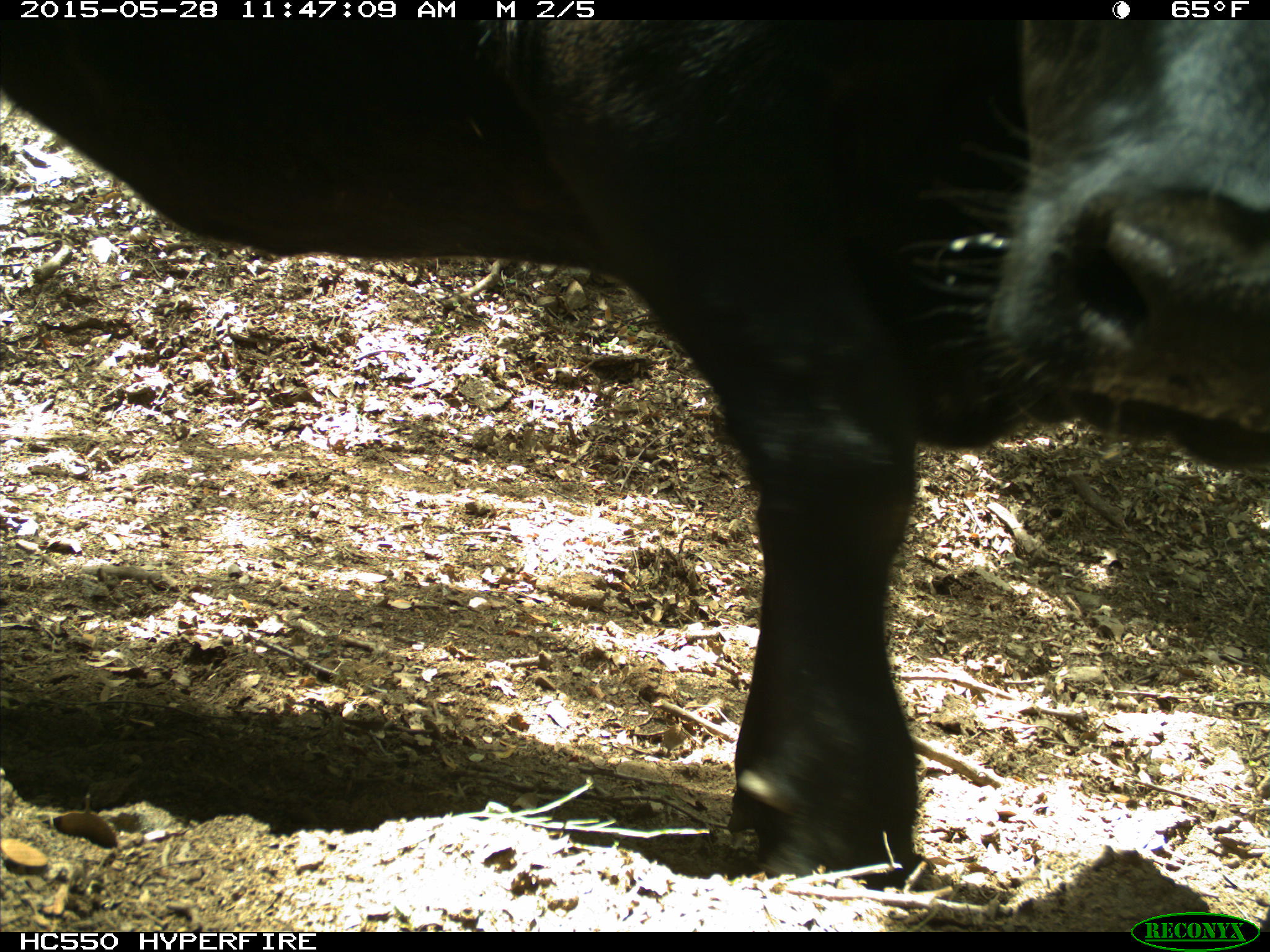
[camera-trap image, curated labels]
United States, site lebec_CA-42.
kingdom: Animalia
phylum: Chordata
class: Mammalia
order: Artiodactyla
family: Bovidae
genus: Bos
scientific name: Bos taurus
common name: domestic cow